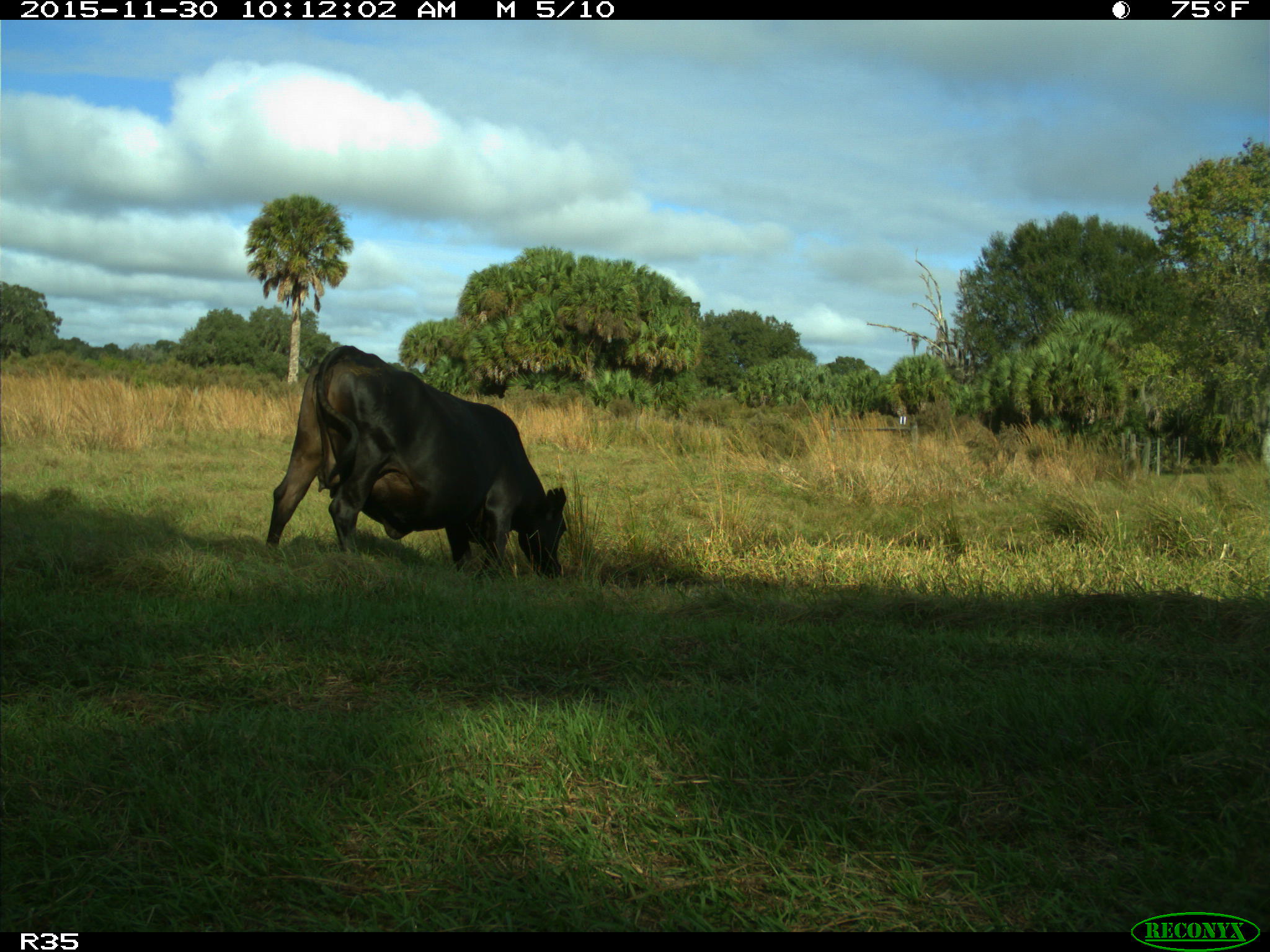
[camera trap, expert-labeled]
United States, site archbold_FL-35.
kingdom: Animalia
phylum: Chordata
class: Mammalia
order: Artiodactyla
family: Bovidae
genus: Bos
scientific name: Bos taurus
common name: domestic cow